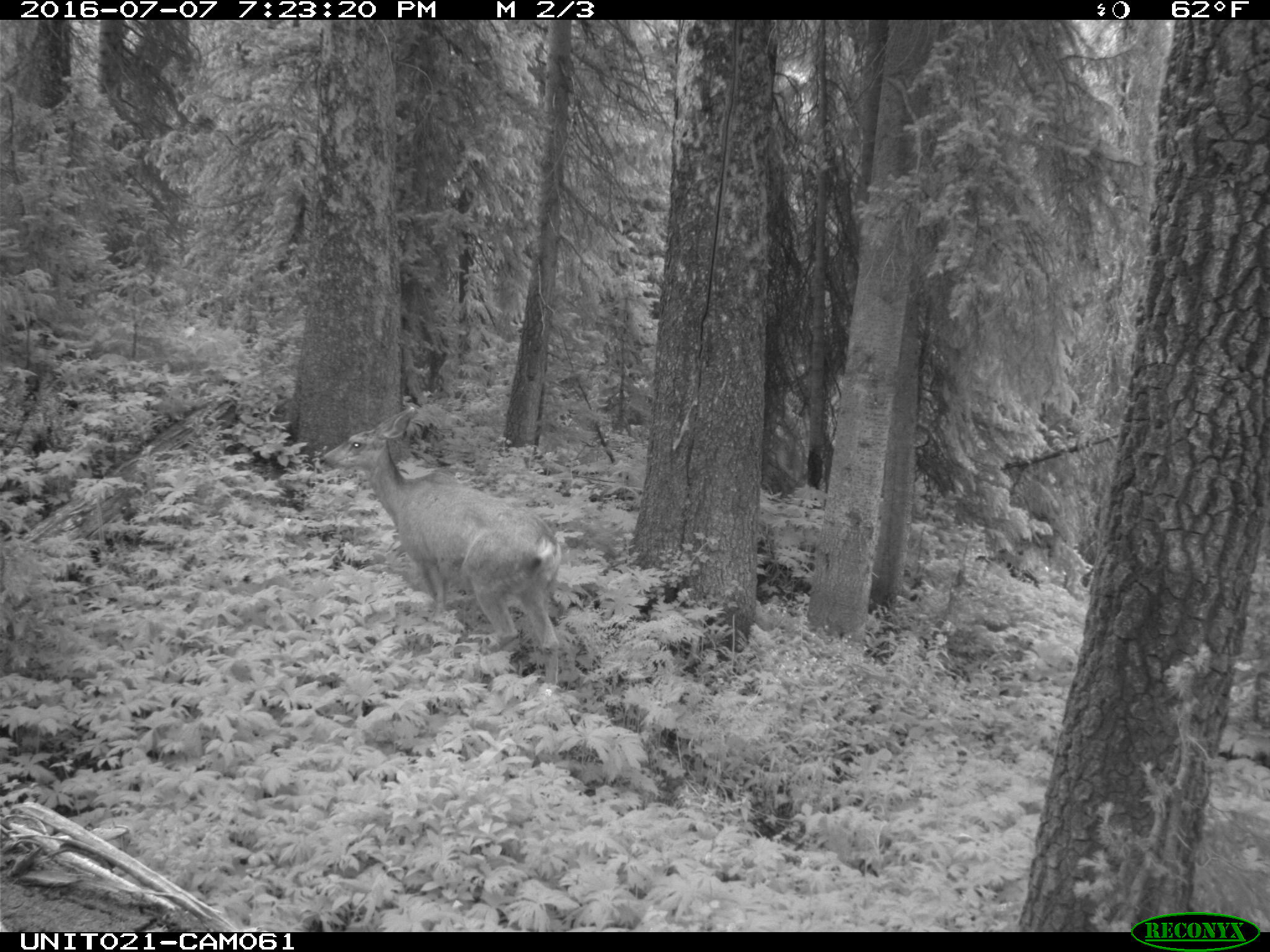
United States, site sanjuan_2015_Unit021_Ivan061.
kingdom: Animalia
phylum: Chordata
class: Mammalia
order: Artiodactyla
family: Cervidae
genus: Odocoileus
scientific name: Odocoileus hemionus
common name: mule deer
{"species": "Odocoileus hemionus (mule deer)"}